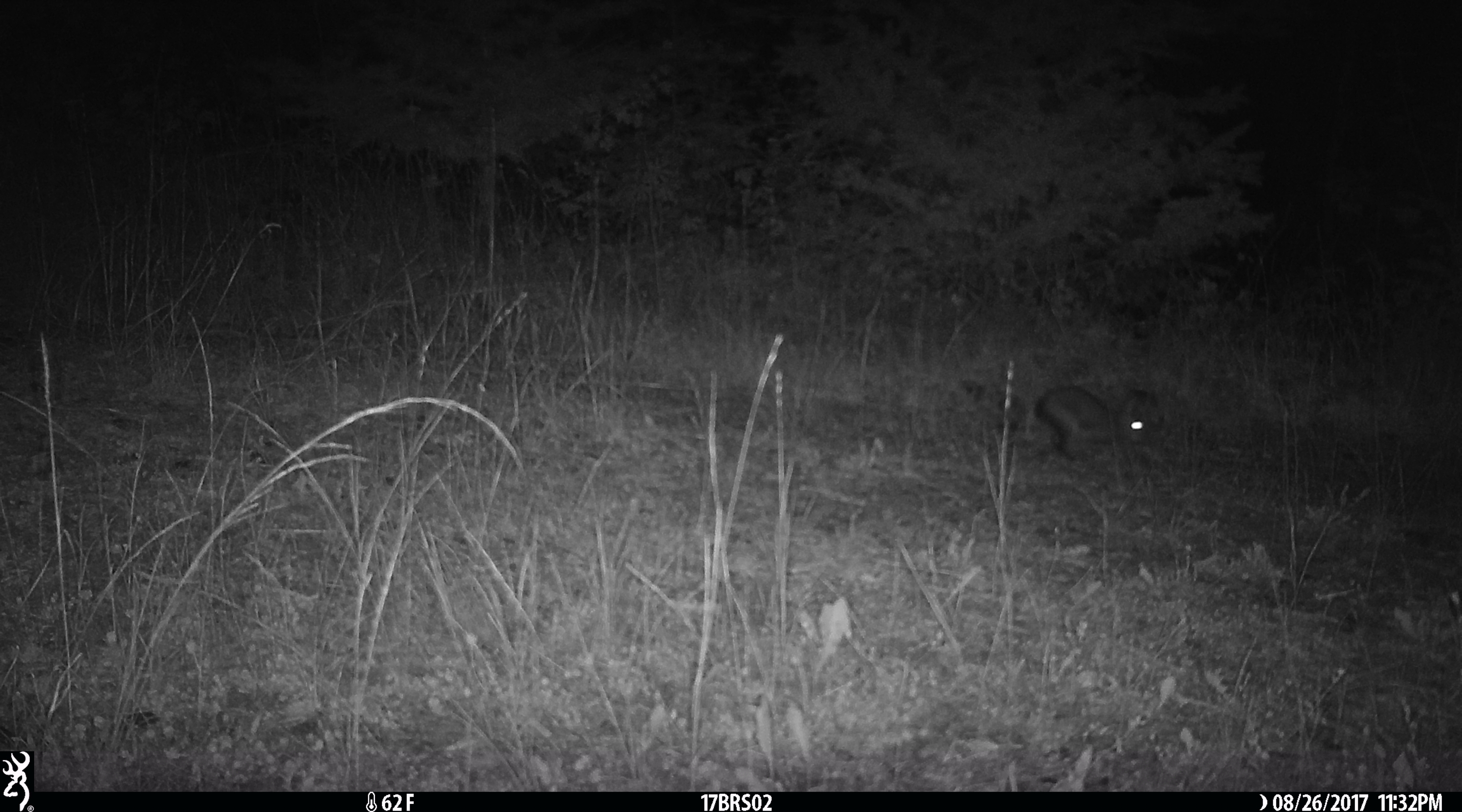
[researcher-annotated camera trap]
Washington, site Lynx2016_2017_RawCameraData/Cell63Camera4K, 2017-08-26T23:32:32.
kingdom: Animalia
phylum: Chordata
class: Mammalia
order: Lagomorpha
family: Leporidae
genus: Lepus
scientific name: Lepus americanus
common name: snowshoe hare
Lepus americanus (snowshoe hare). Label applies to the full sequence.